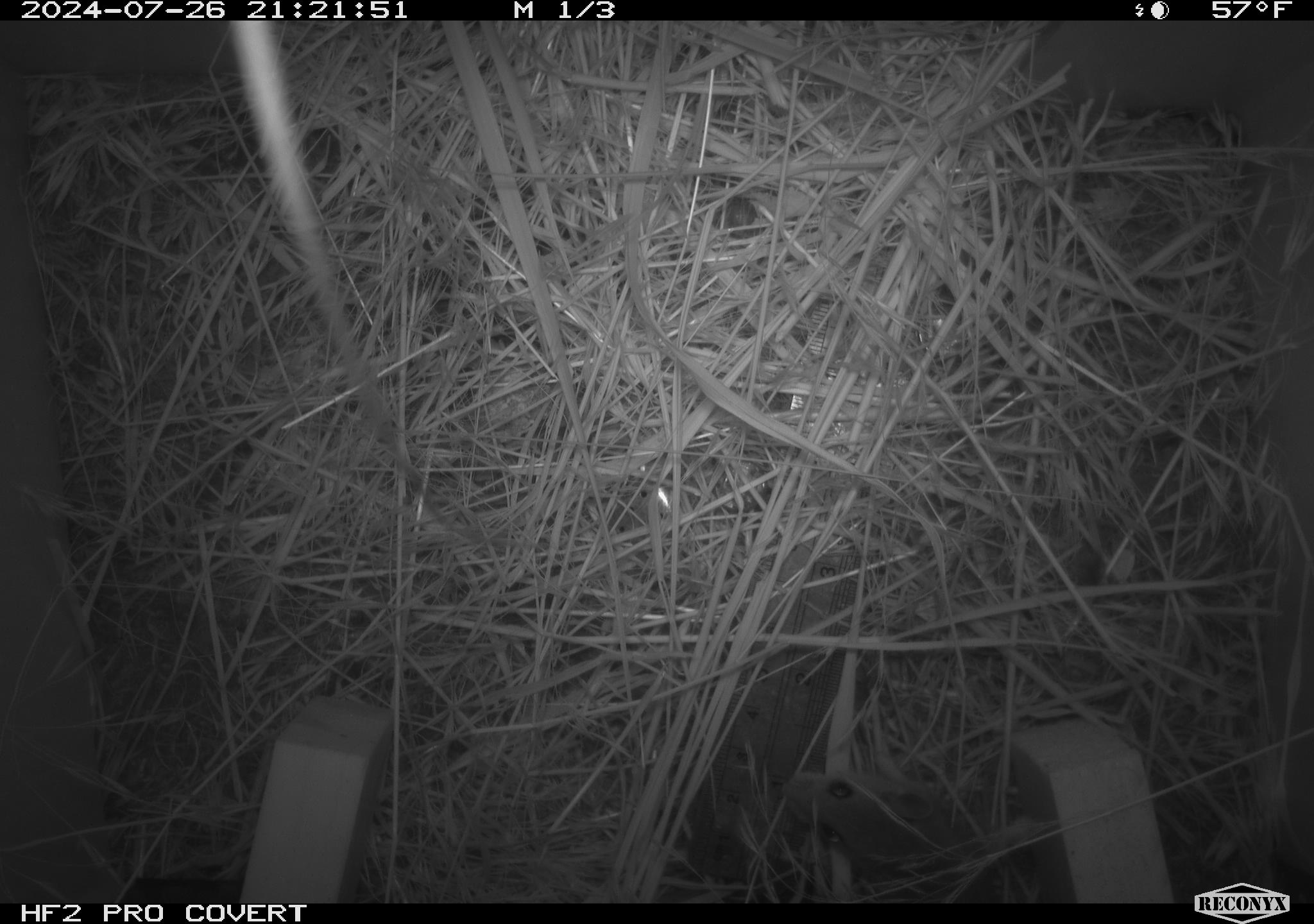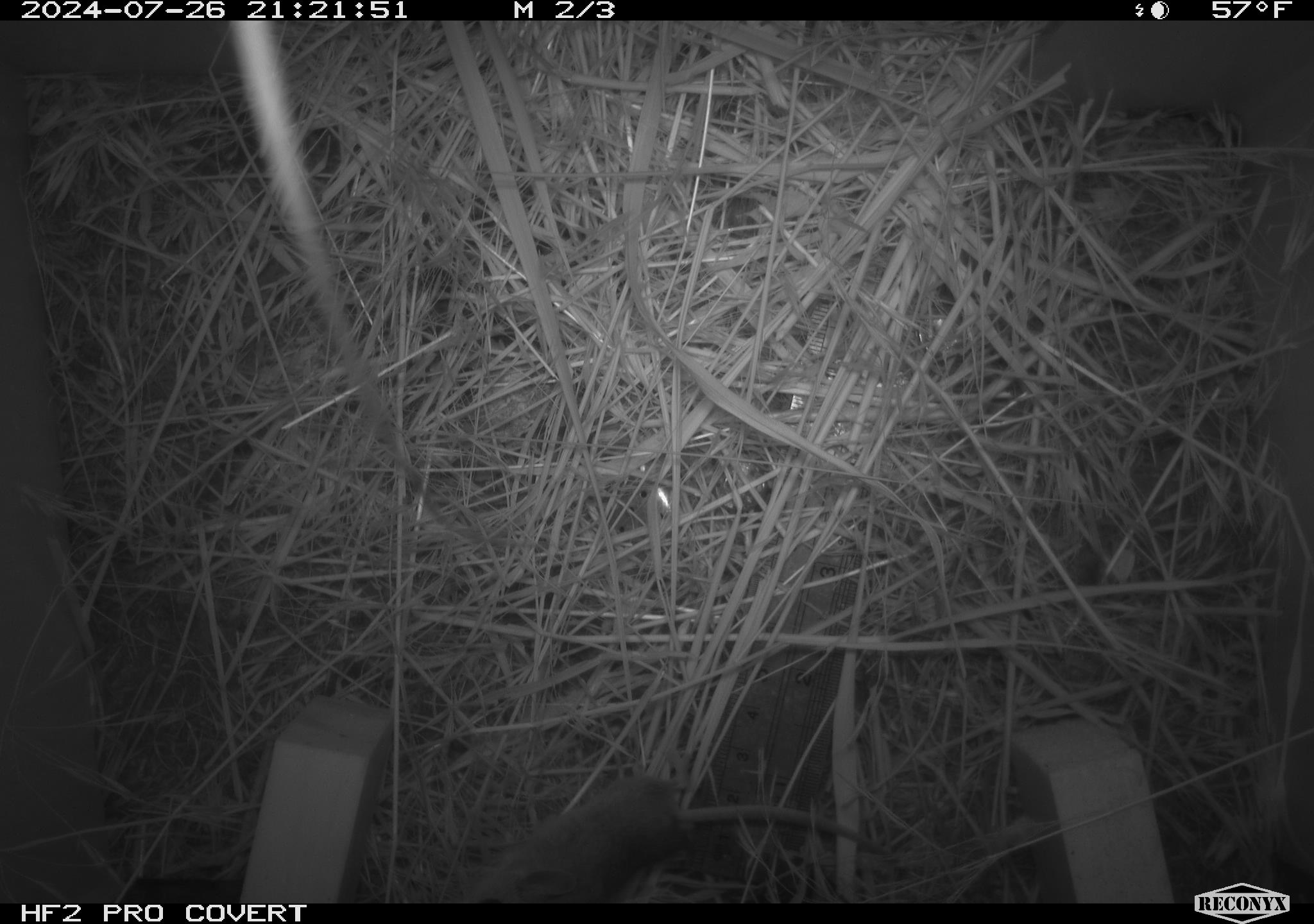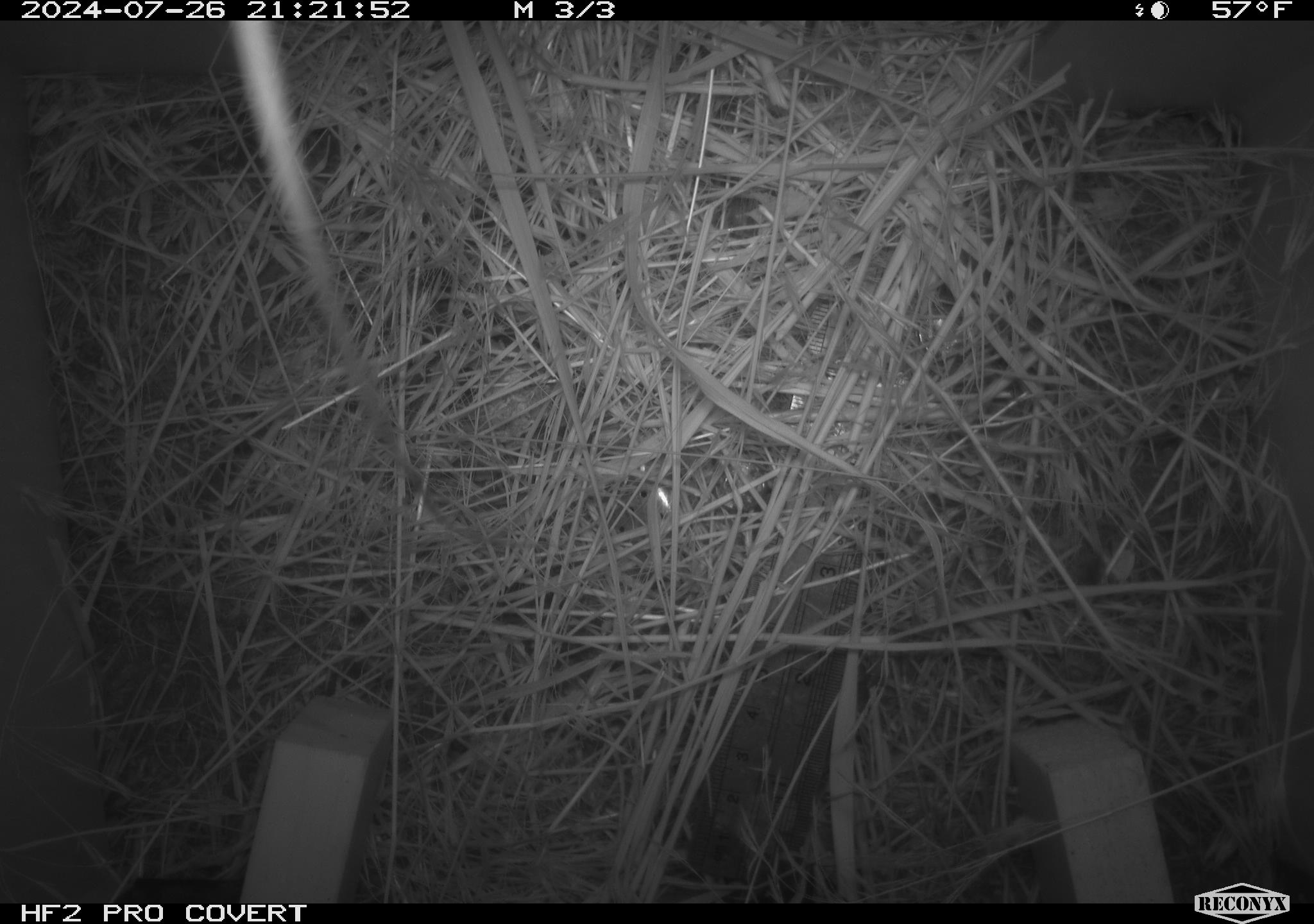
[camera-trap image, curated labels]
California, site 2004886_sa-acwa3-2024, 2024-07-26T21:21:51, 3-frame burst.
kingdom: Animalia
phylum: Chordata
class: Mammalia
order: Rodentia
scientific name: Rodentia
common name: mouse species